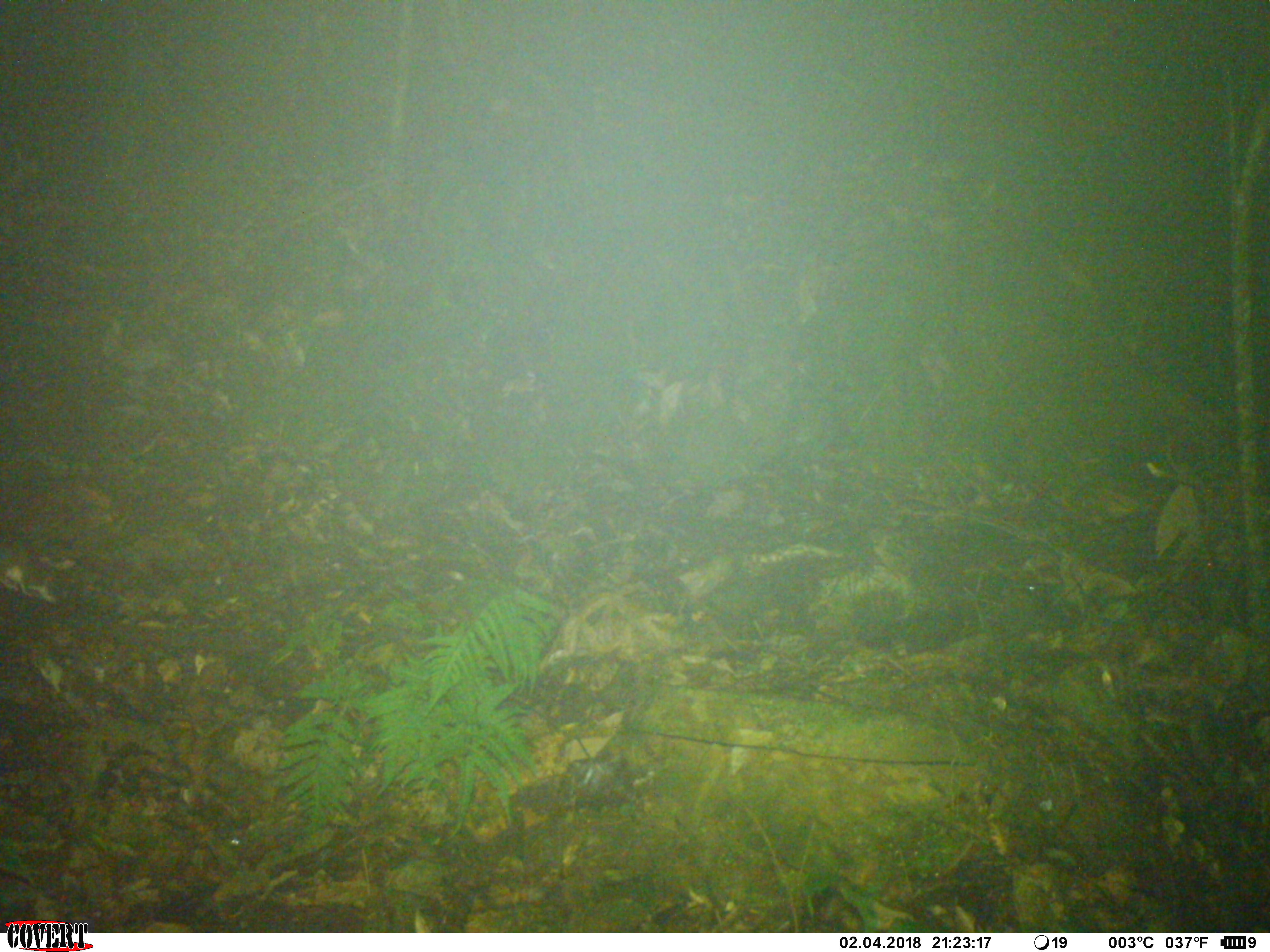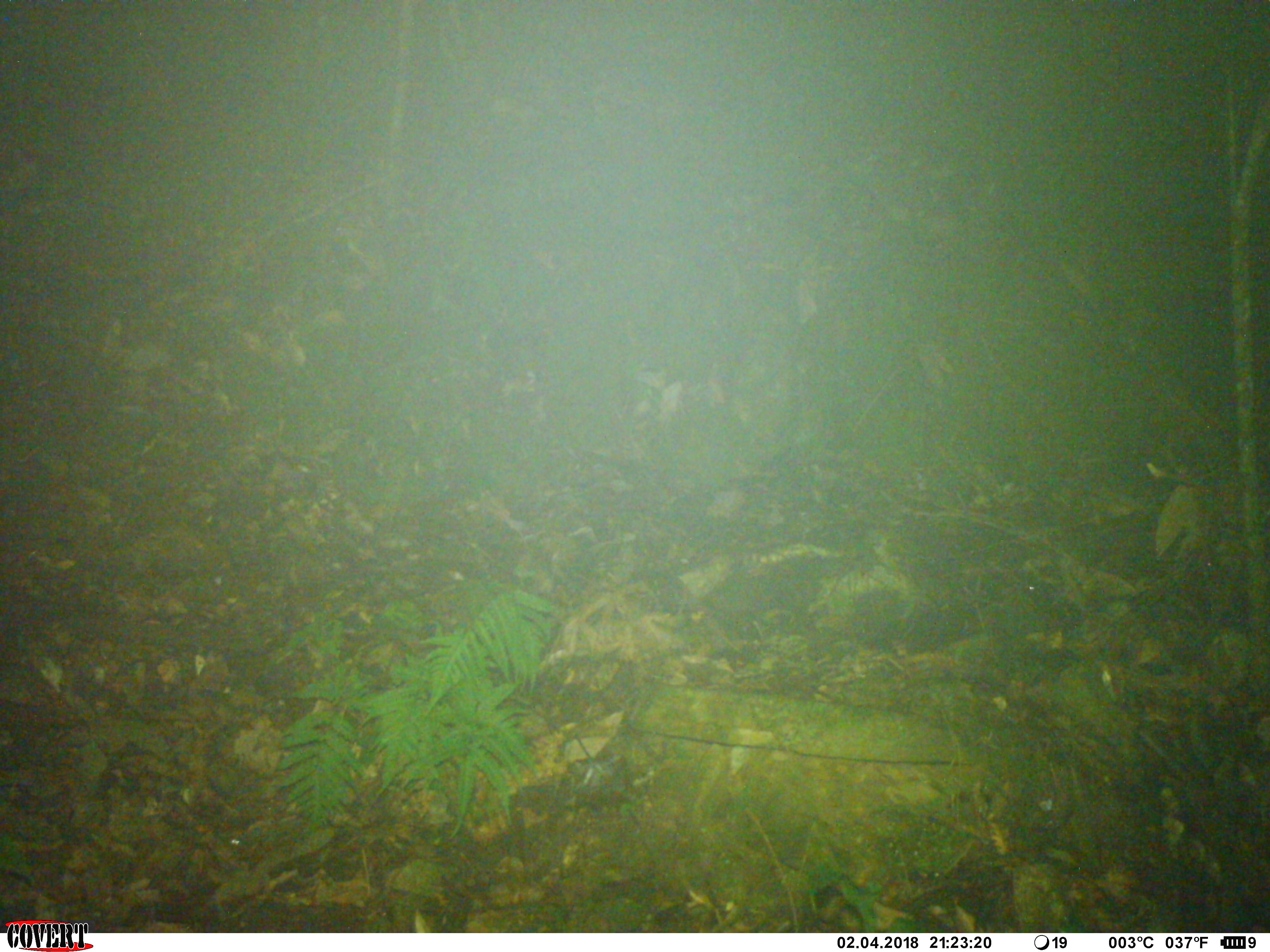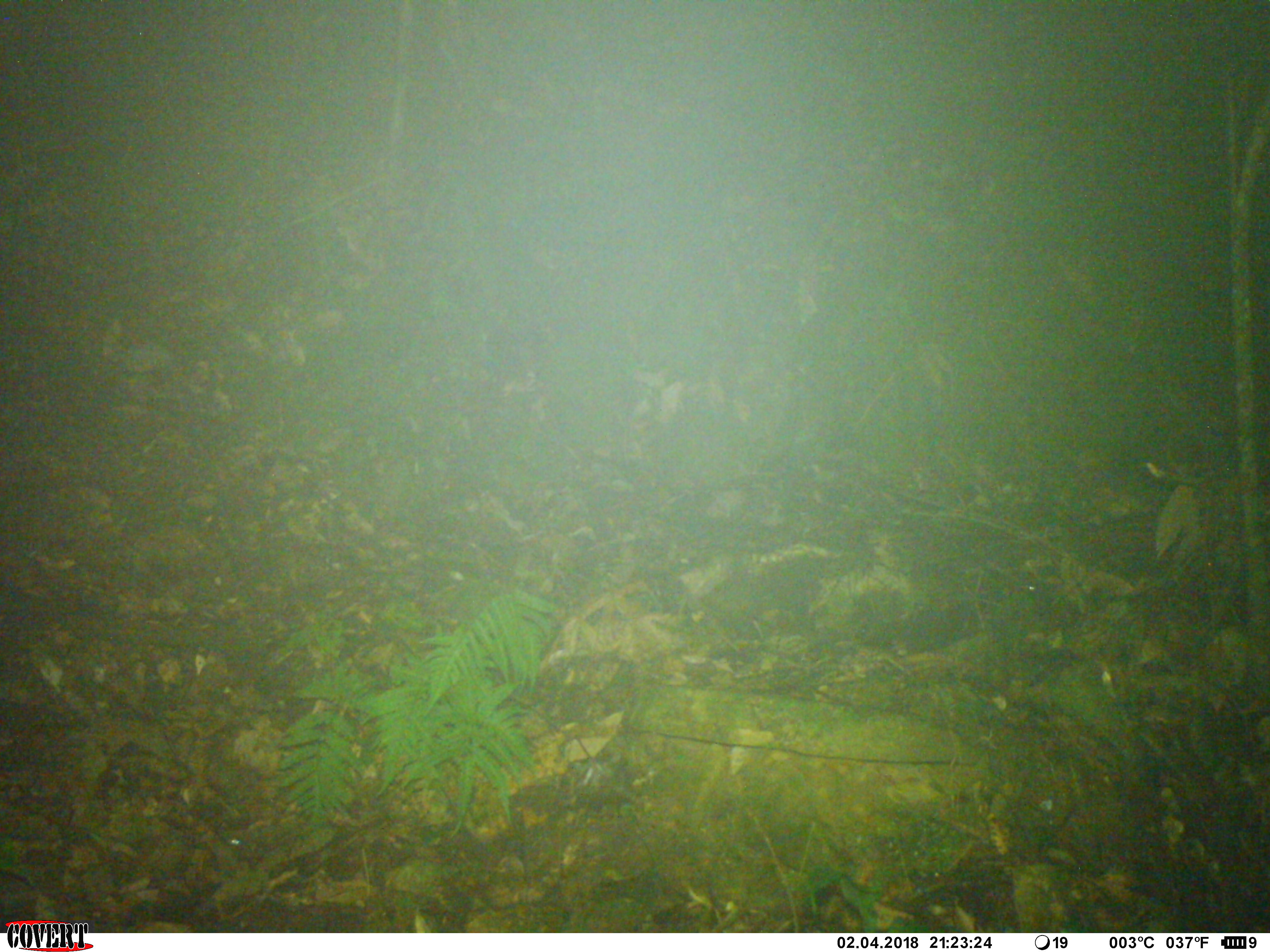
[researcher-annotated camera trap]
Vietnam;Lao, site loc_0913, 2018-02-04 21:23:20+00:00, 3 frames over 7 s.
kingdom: Animalia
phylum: Chordata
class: Mammalia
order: Rodentia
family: Muridae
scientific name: Muridae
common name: old-world mice and rats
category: unidentified murid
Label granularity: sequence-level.